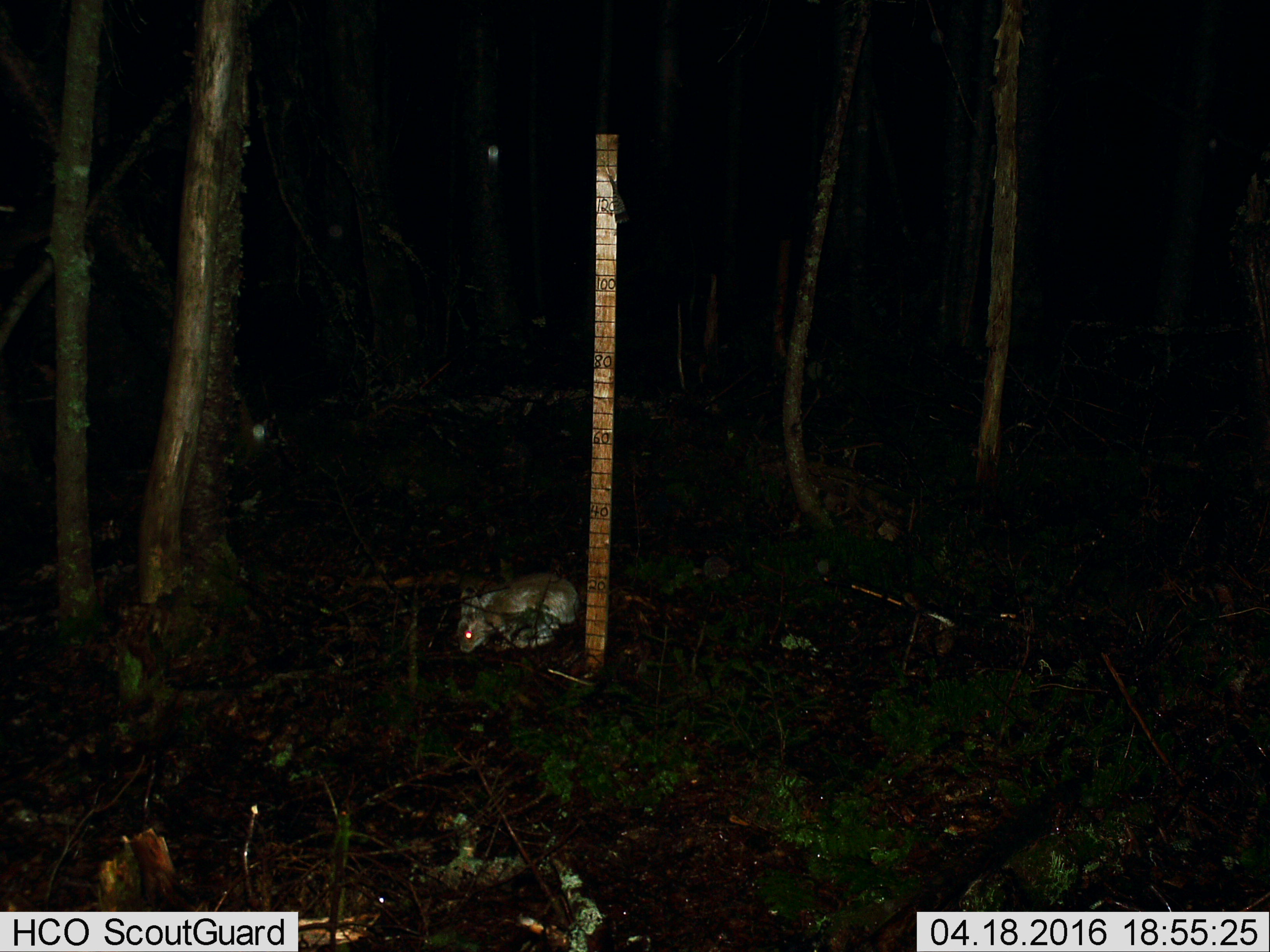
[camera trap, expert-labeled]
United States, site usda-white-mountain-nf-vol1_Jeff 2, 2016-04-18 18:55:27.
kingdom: Animalia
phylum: Chordata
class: Mammalia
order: Lagomorpha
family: Leporidae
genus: Lepus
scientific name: Lepus americanus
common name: snowshoe hare